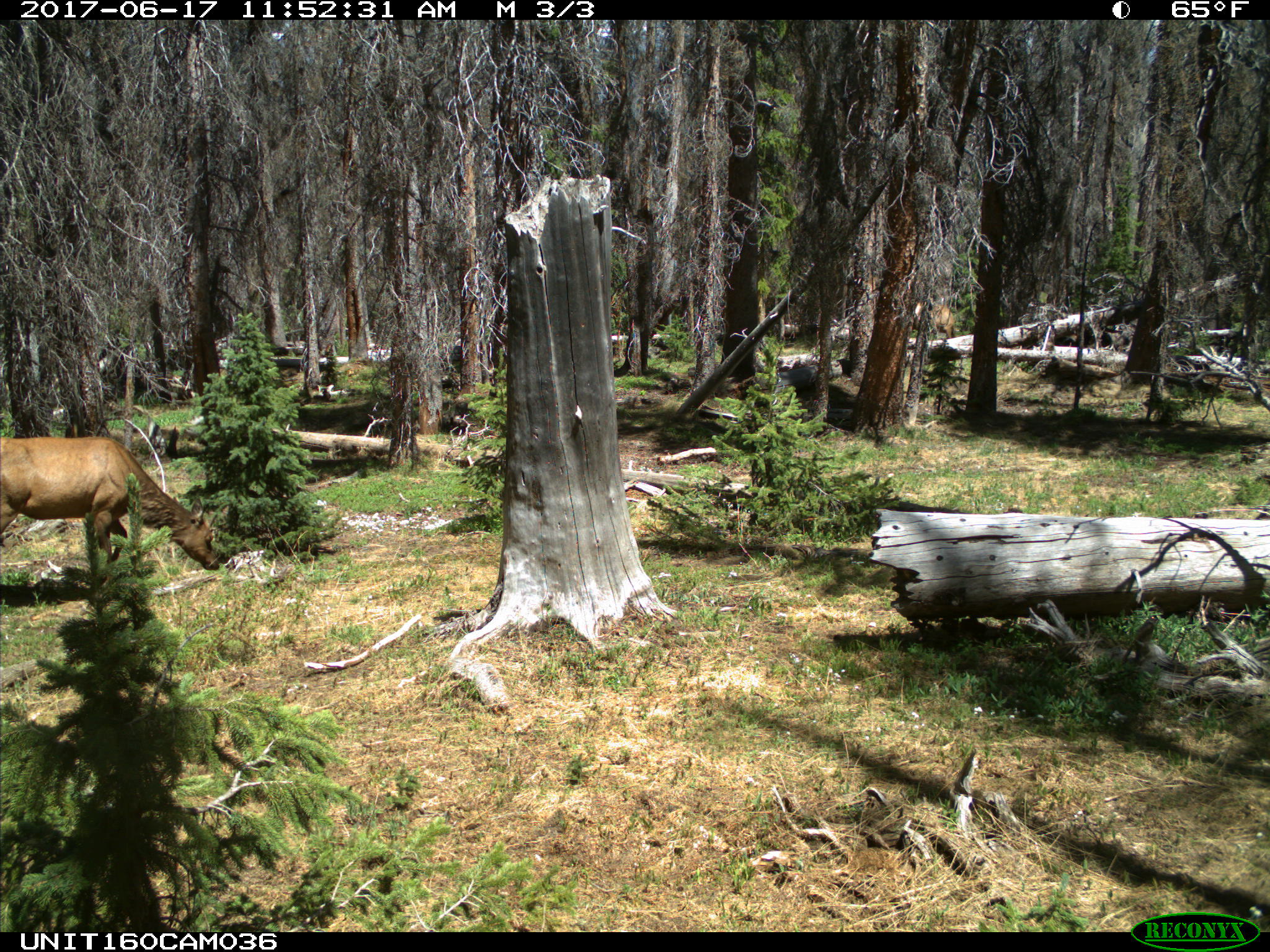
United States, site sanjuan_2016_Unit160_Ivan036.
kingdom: Animalia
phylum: Chordata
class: Mammalia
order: Artiodactyla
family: Cervidae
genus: Cervus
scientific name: Cervus elaphus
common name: red deer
Cervus elaphus (red deer).